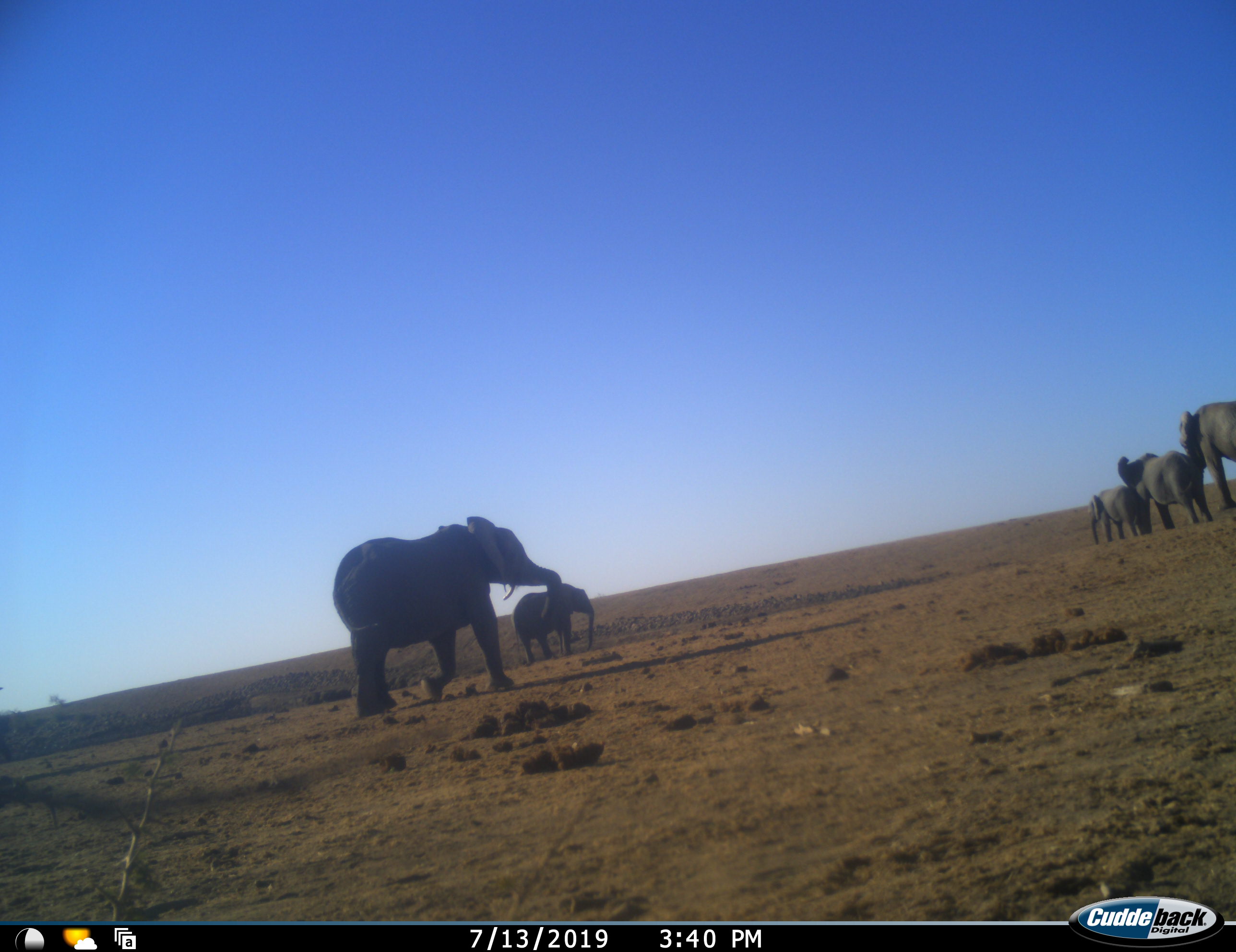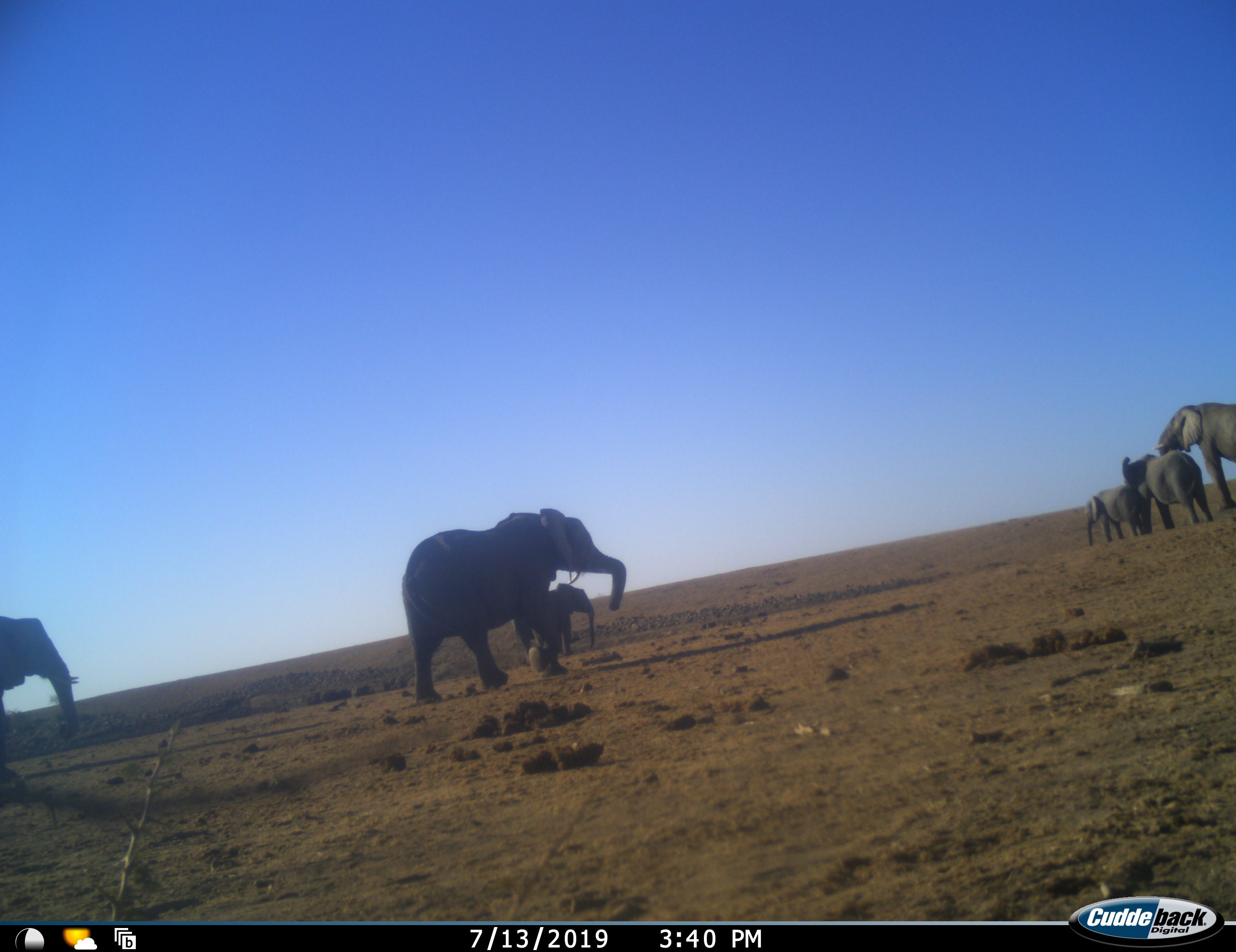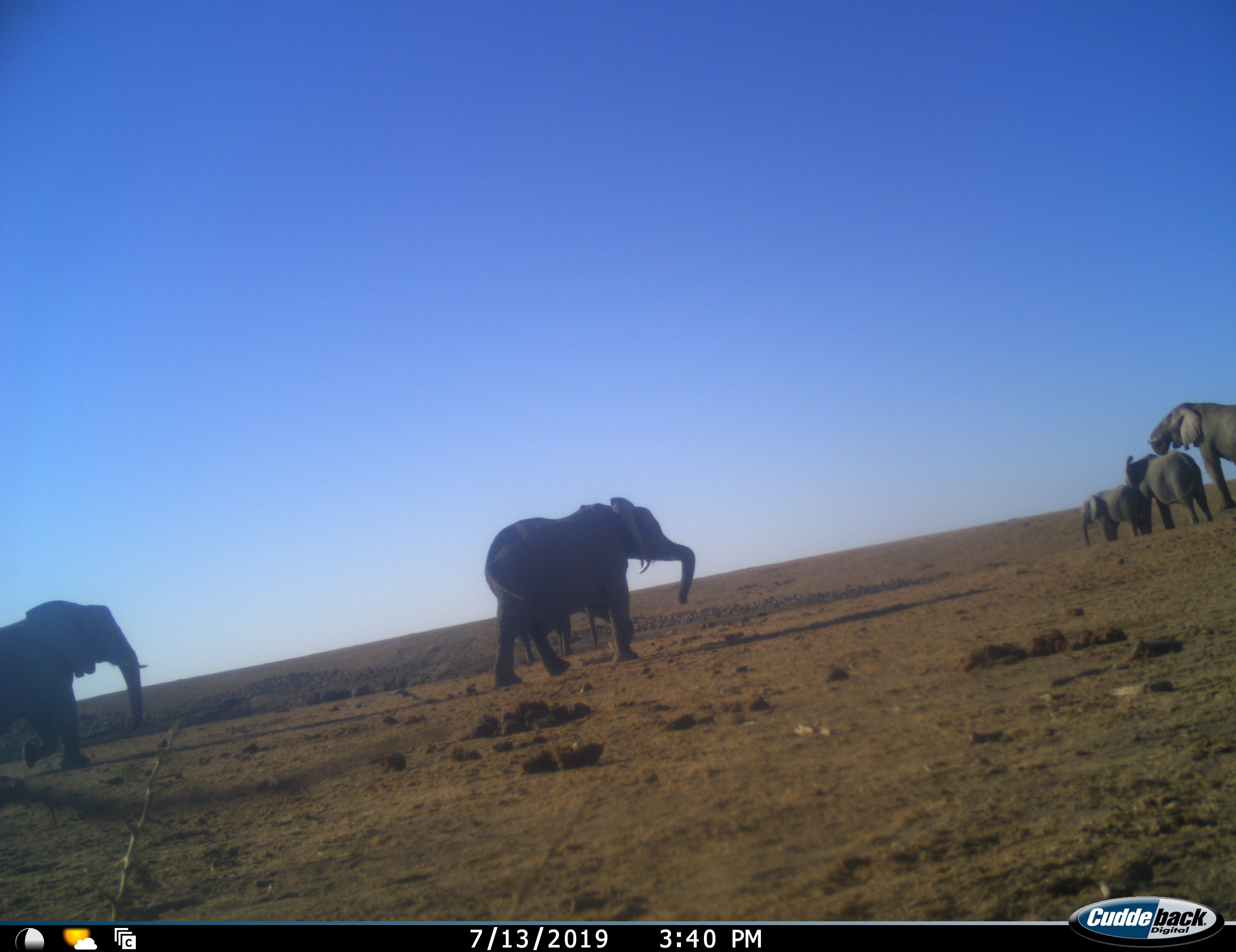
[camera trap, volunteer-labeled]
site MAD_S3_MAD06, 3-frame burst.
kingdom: Animalia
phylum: Chordata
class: Mammalia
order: Proboscidea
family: Elephantidae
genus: Loxodonta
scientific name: Loxodonta africana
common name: african bush elephant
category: elephant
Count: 6.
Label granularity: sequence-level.